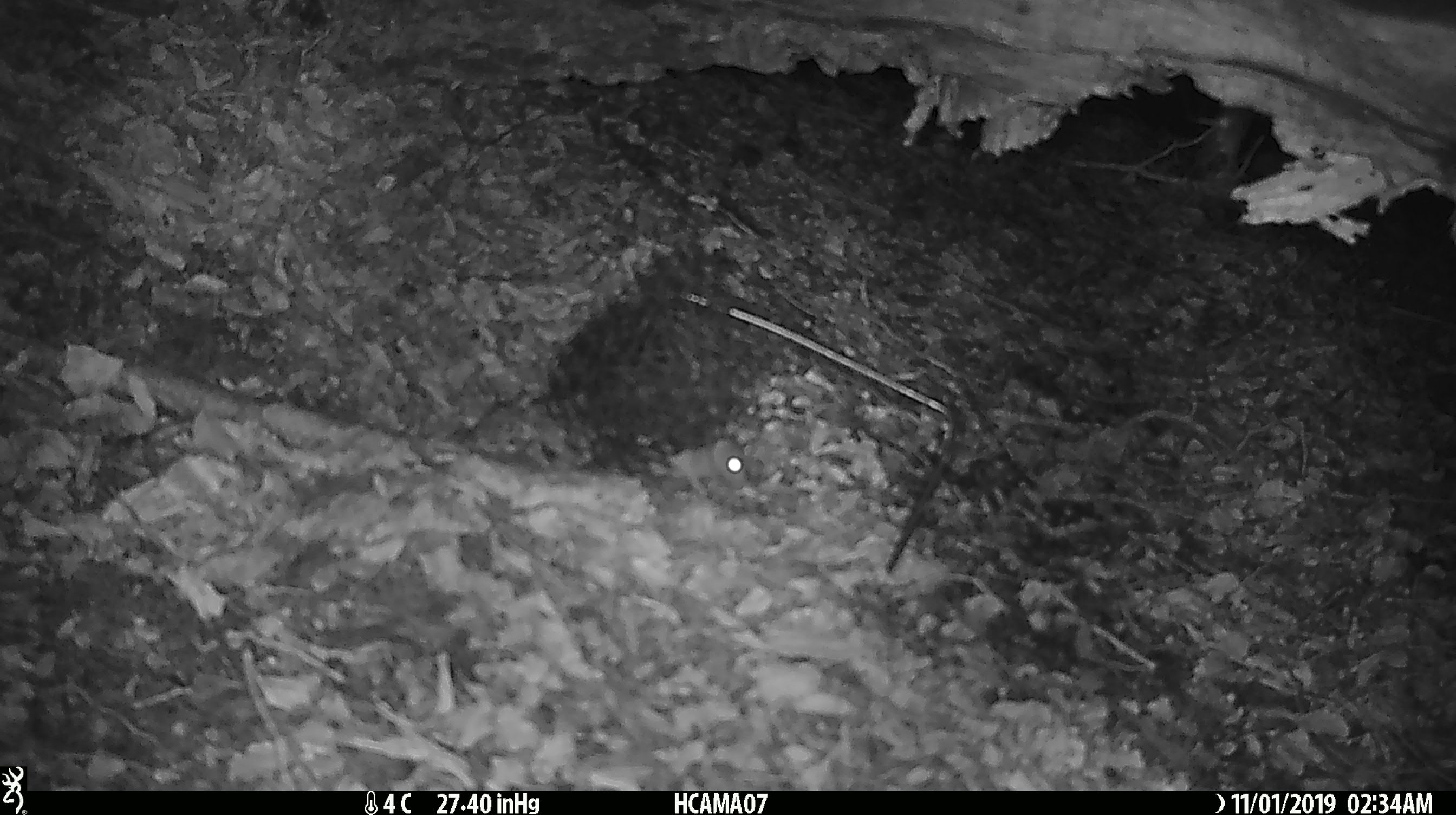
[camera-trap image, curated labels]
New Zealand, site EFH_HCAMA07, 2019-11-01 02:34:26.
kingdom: Animalia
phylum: Chordata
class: Mammalia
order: Rodentia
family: Muridae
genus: Mus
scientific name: Mus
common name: mouse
Mouse (Mus).